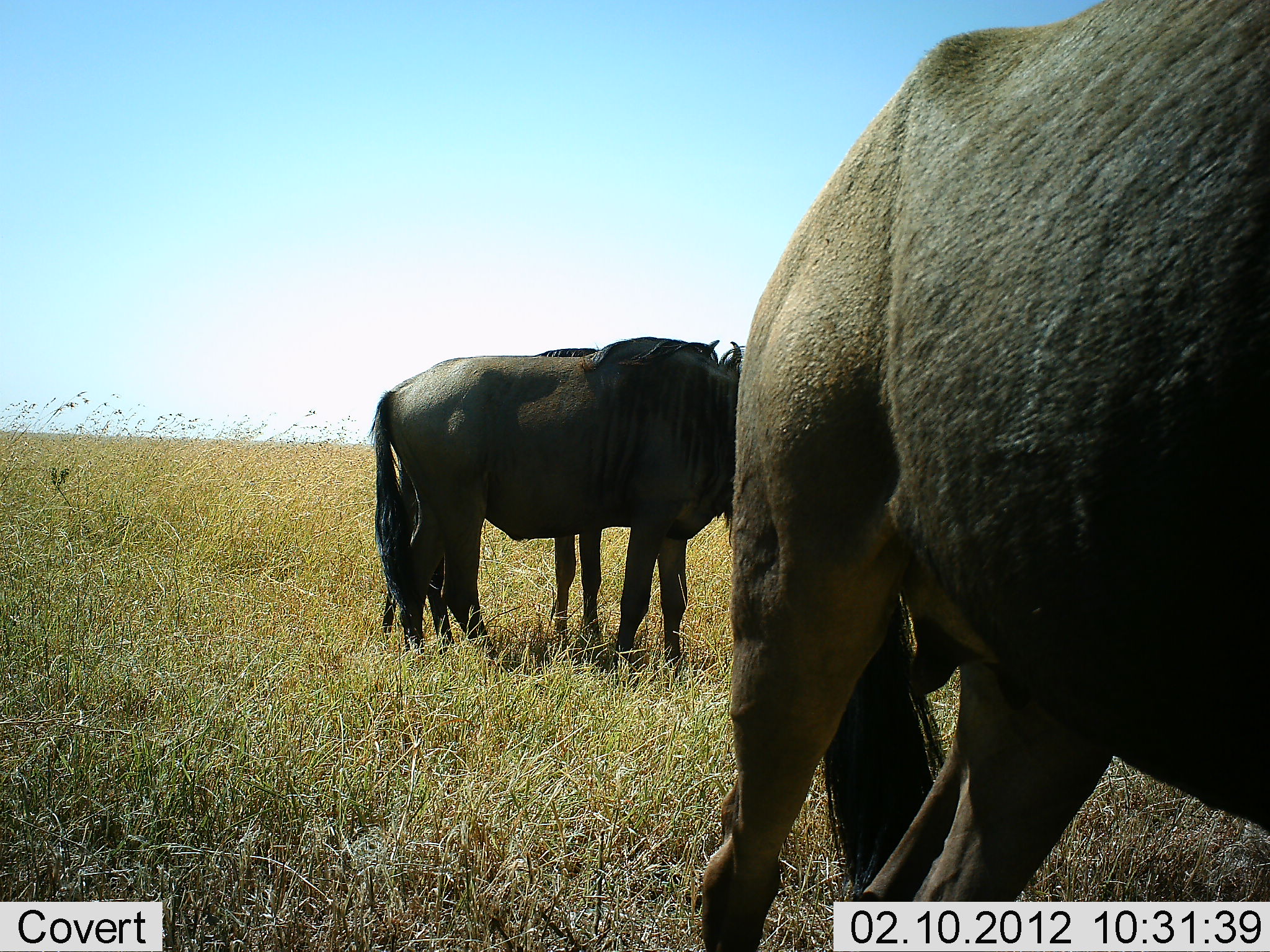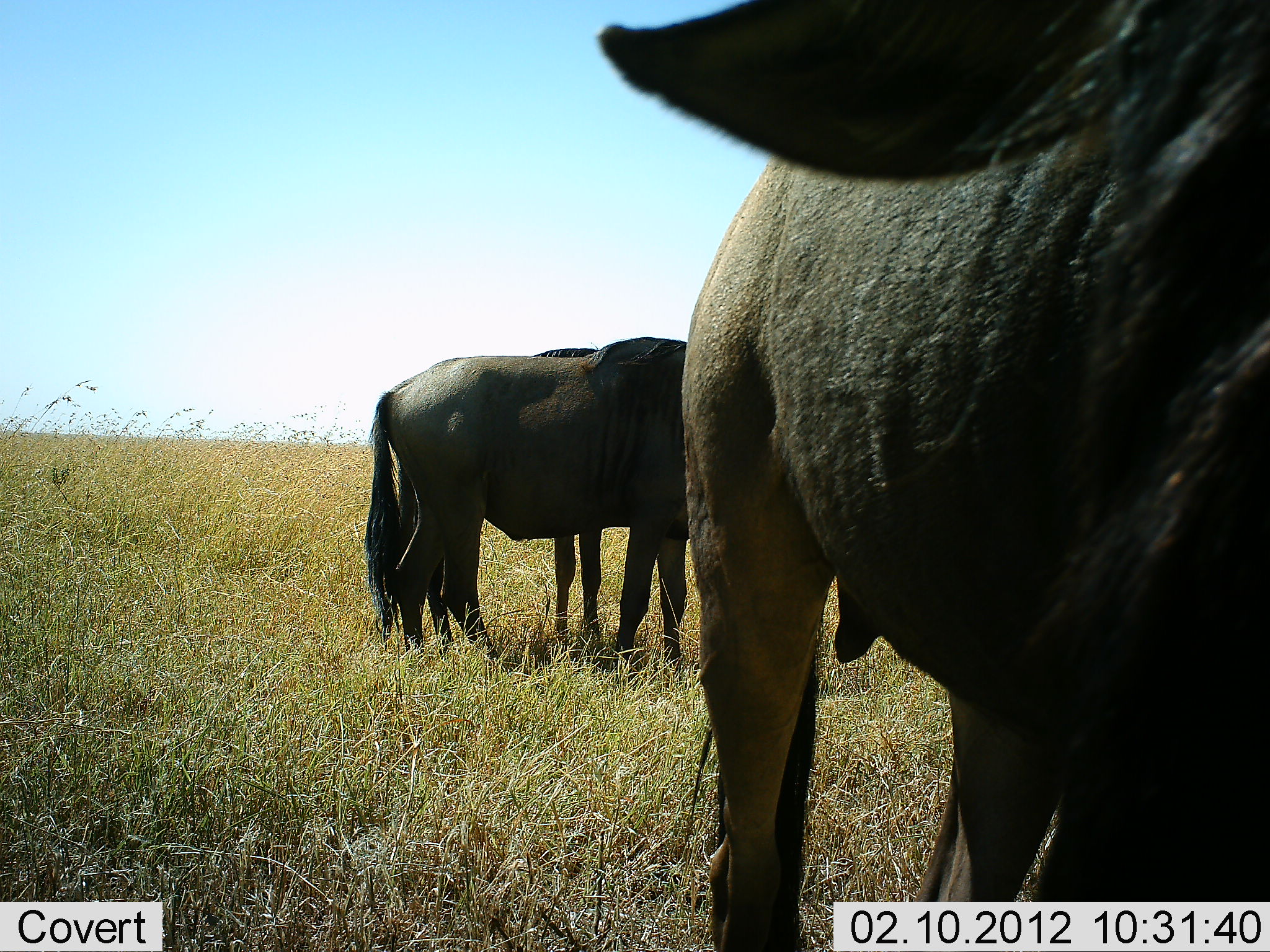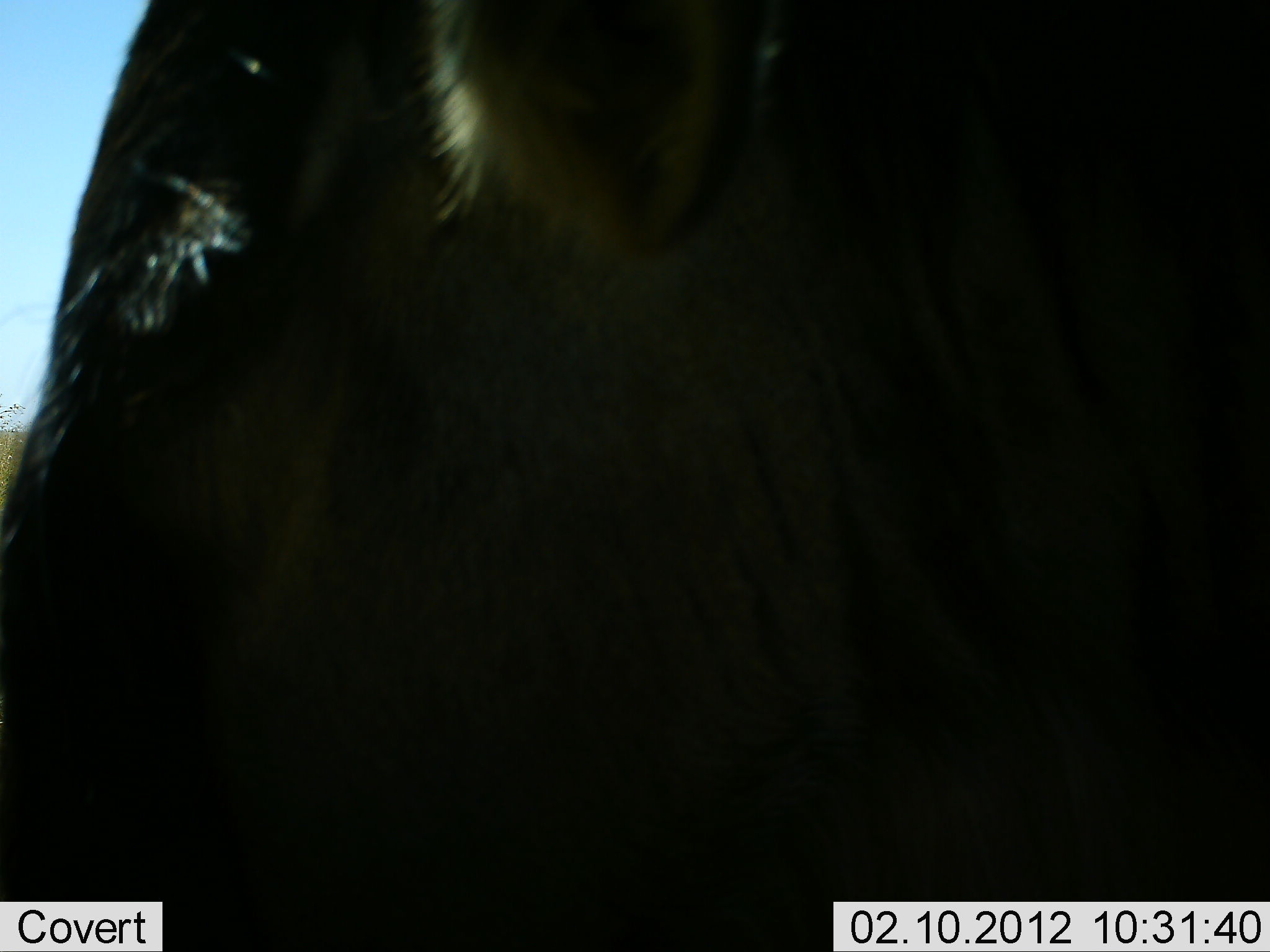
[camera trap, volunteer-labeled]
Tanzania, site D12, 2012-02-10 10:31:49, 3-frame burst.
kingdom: Animalia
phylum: Chordata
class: Mammalia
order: Artiodactyla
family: Bovidae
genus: Connochaetes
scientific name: Connochaetes taurinus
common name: blue wildebeest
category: wildebeest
Wildebeest (blue wildebeest) (Connochaetes taurinus), count 3. Behavior (volunteer vote fractions): standing 94%, resting 0%, moving 22%, interacting 6%. Young present (vote fraction): 6%. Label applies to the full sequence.